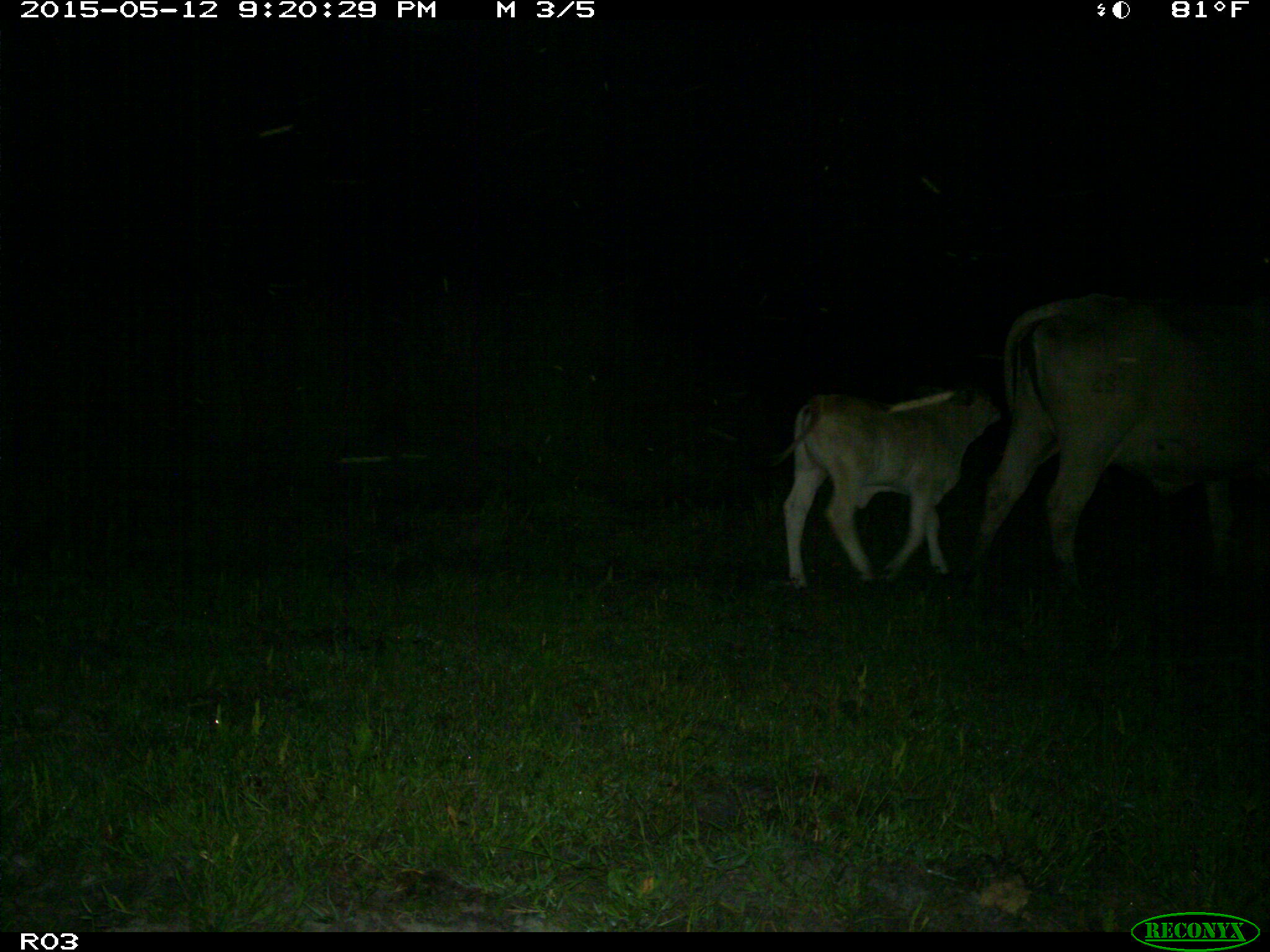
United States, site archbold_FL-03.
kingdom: Animalia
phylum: Chordata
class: Mammalia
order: Artiodactyla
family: Bovidae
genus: Bos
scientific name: Bos taurus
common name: domestic cow